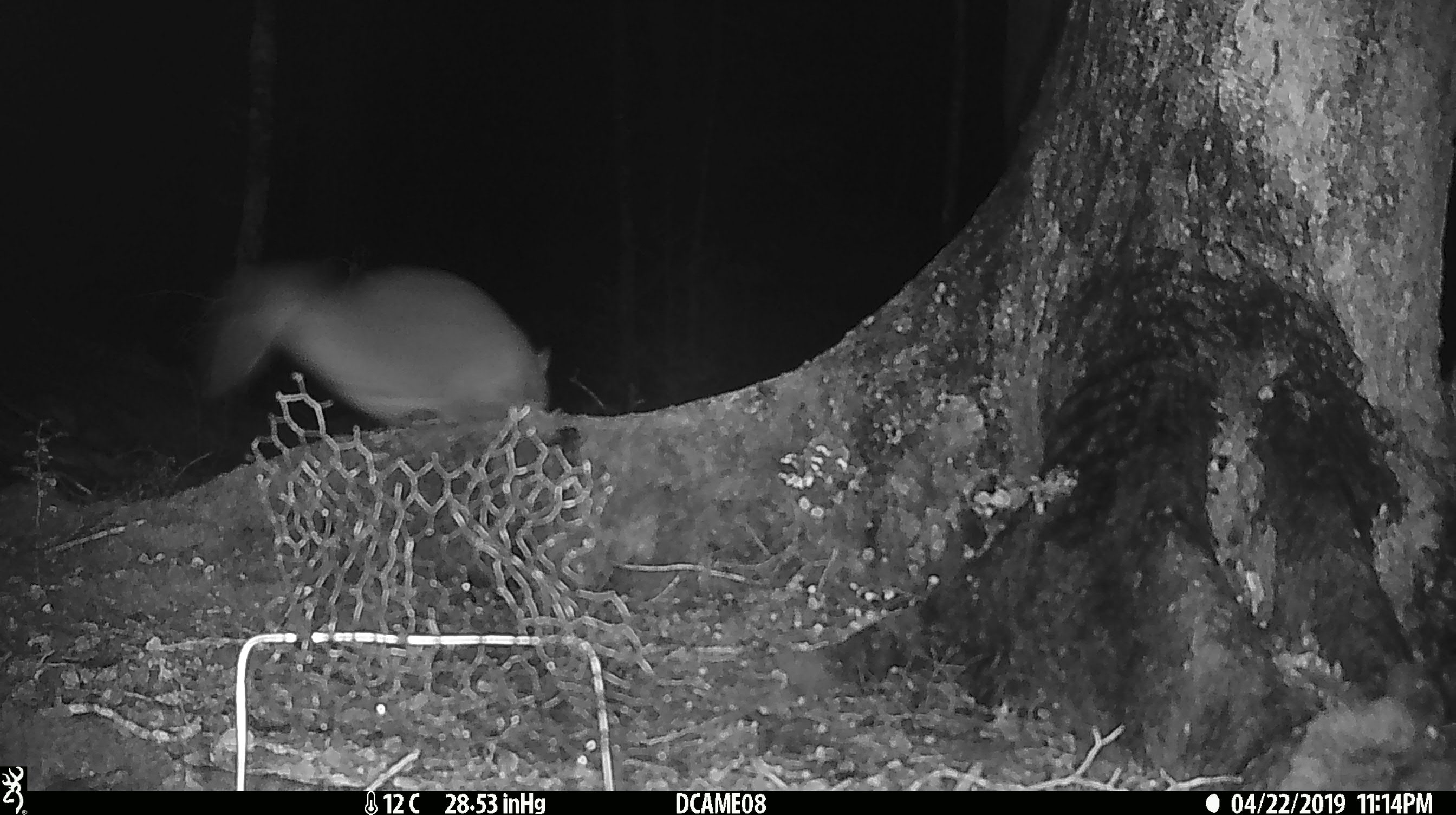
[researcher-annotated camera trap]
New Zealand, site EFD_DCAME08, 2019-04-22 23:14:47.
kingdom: Animalia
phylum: Chordata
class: Mammalia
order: Diprotodontia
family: Phalangeridae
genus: Trichosurus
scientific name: Trichosurus vulpecula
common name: common brushtail possum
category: possum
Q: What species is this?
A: Possum (common brushtail possum) (Trichosurus vulpecula).